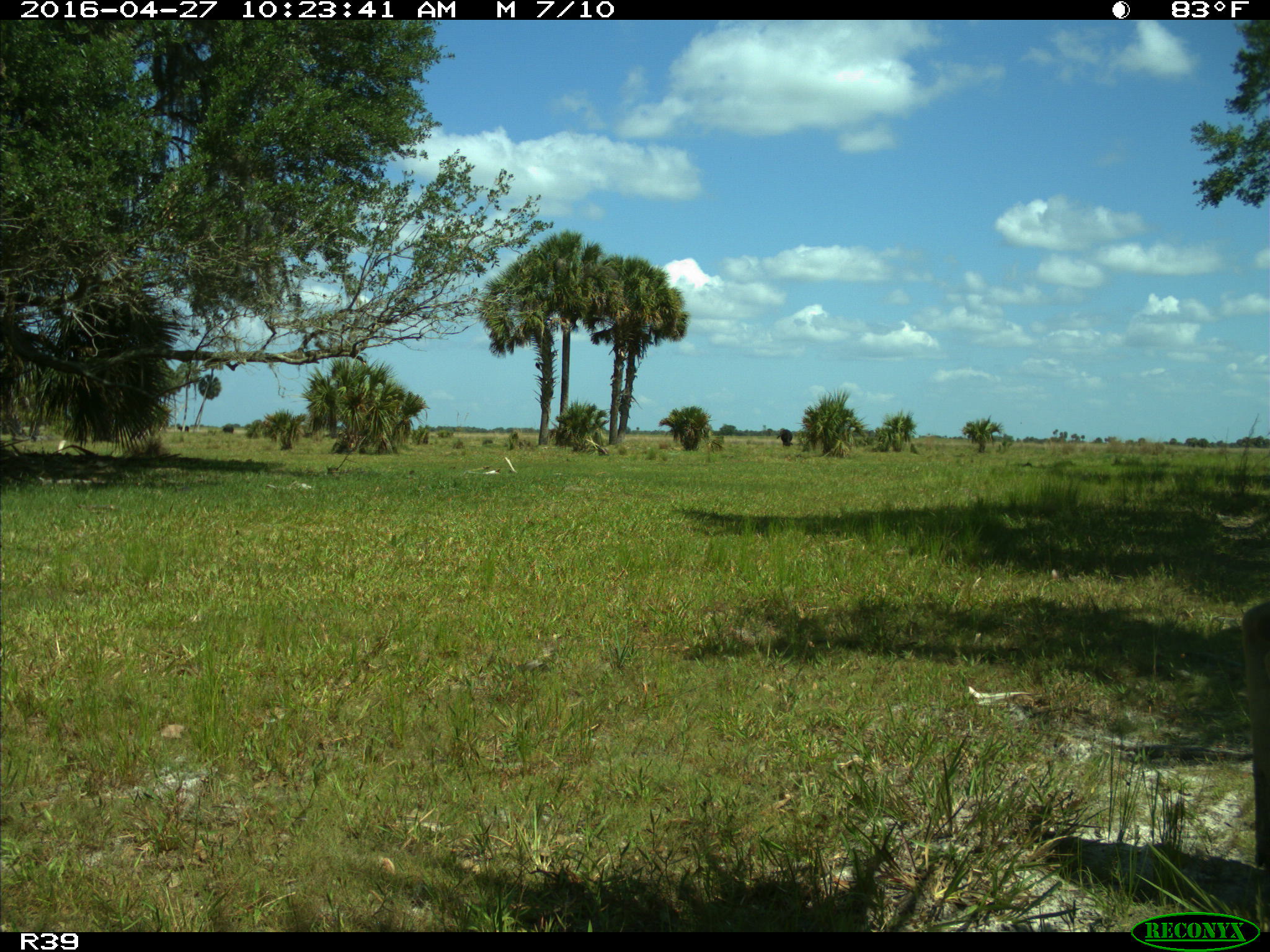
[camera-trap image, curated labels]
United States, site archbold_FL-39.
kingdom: Animalia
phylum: Chordata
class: Mammalia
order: Artiodactyla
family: Cervidae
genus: Odocoileus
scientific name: Odocoileus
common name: deer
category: unidentified deer